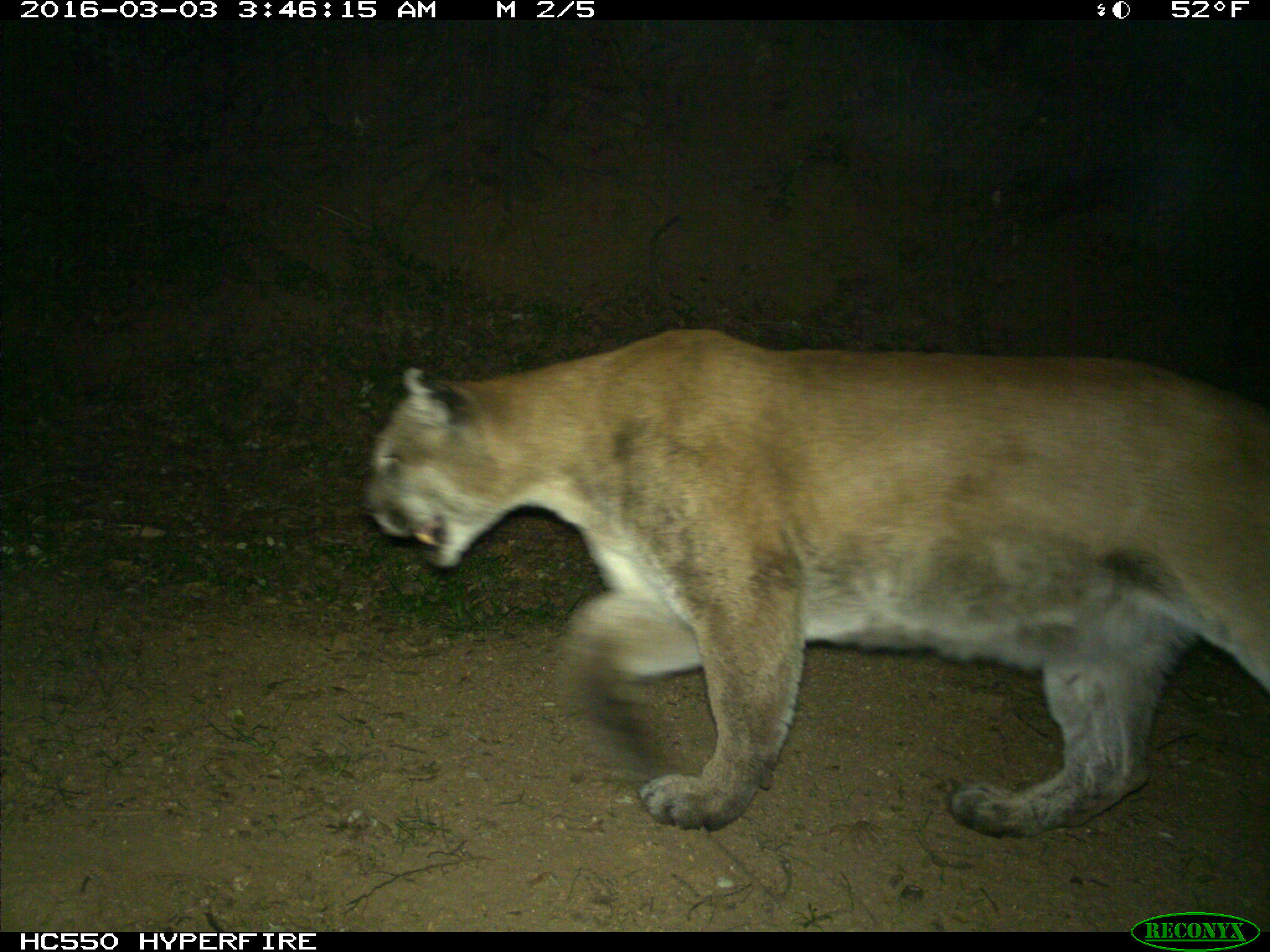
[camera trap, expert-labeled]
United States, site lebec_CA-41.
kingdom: Animalia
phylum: Chordata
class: Mammalia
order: Carnivora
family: Felidae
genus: Puma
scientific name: Puma concolor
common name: mountain lion